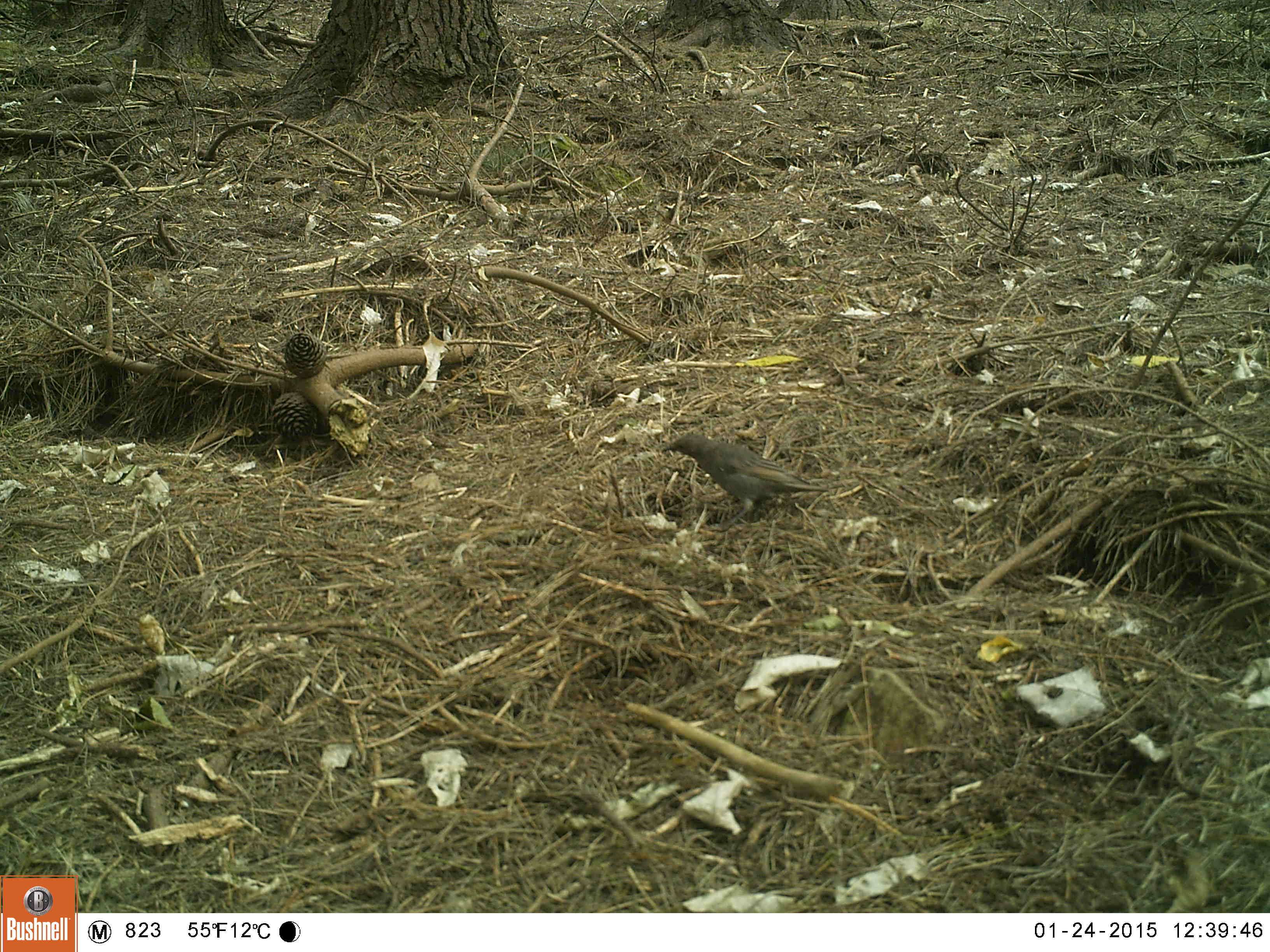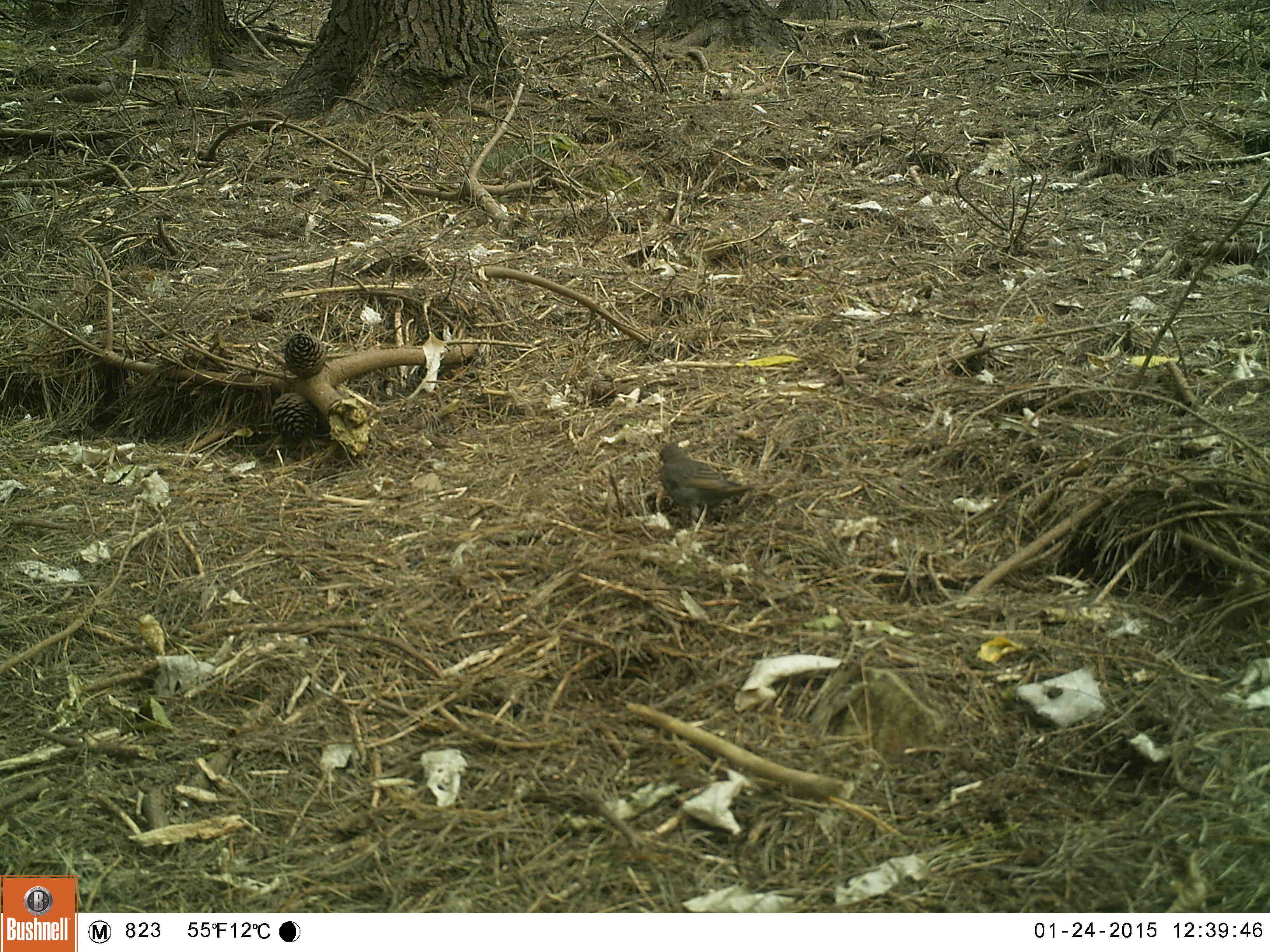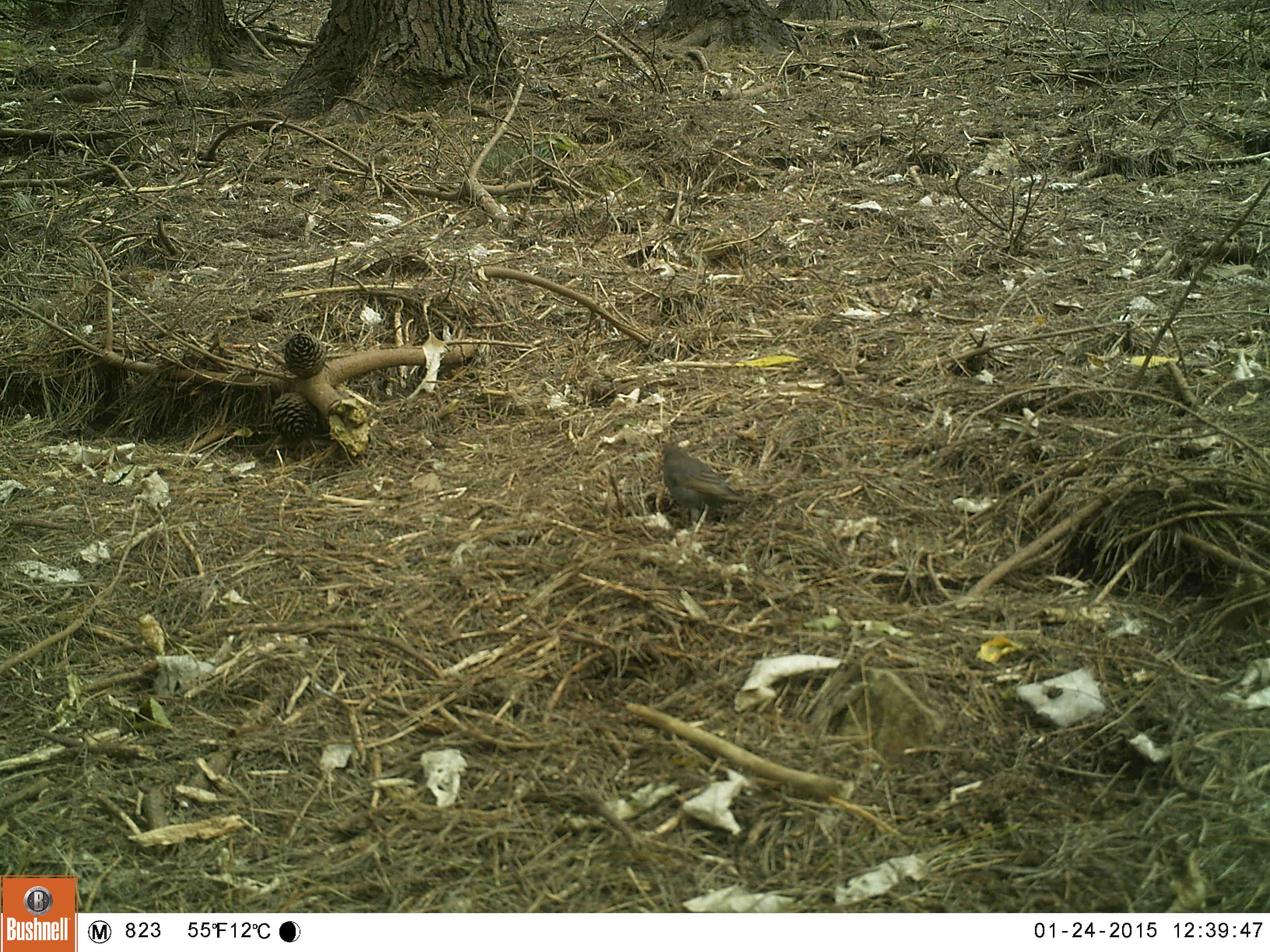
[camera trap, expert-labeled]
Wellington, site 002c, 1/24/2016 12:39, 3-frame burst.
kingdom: Animalia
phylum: Chordata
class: Aves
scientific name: Aves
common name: bird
Bird (Aves).